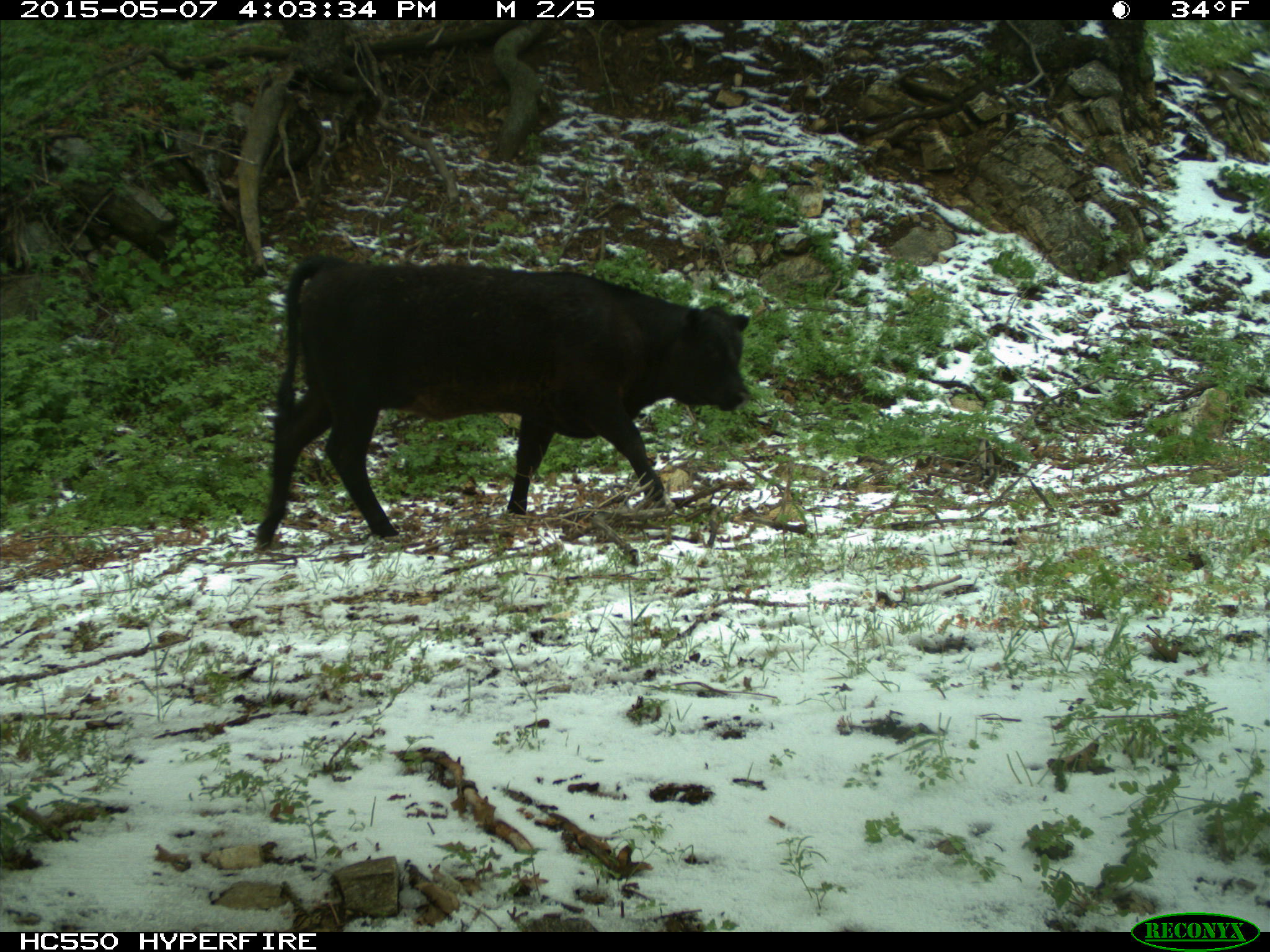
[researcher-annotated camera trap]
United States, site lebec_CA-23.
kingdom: Animalia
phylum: Chordata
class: Mammalia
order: Artiodactyla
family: Bovidae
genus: Bos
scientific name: Bos taurus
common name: domestic cow